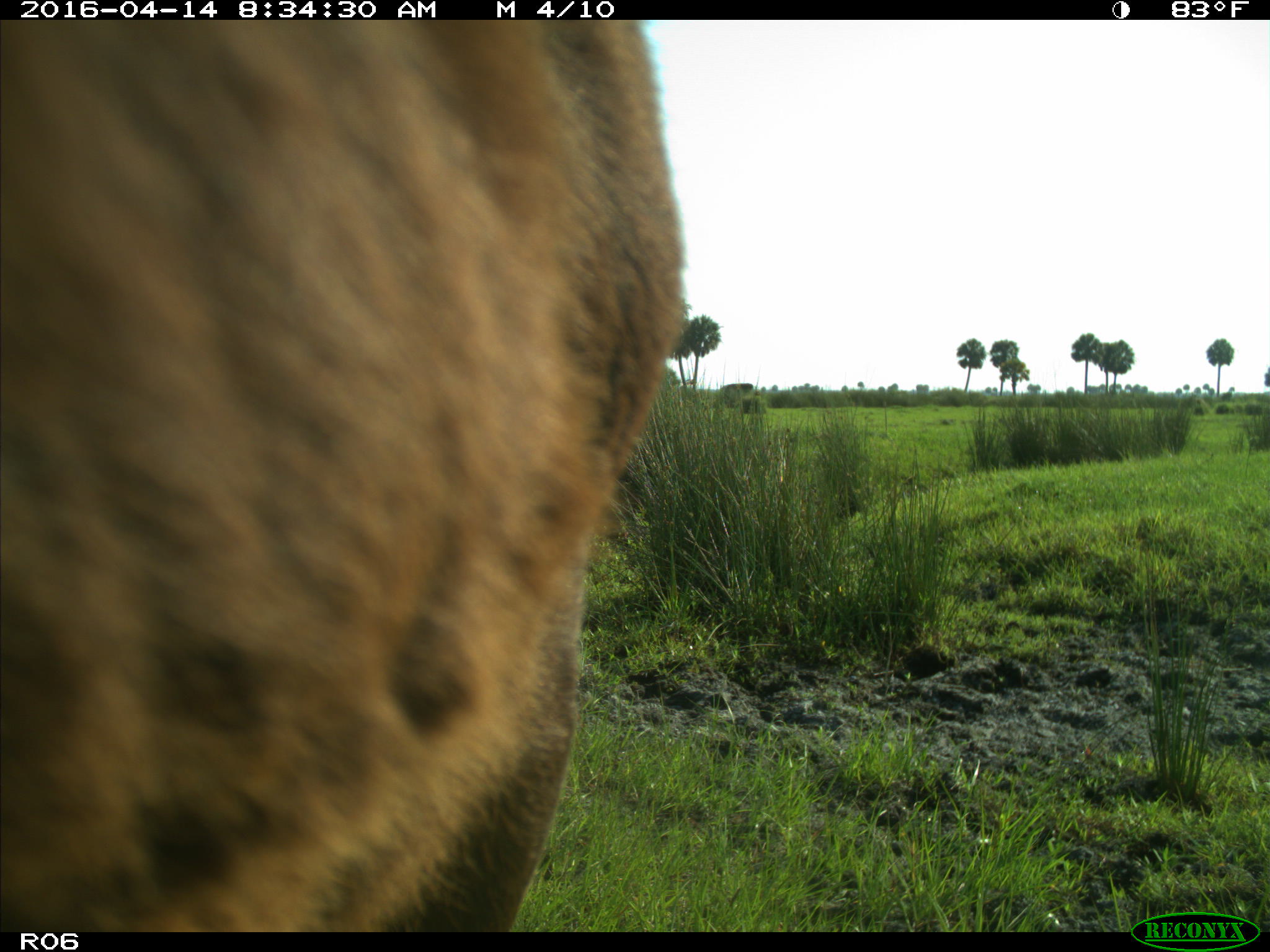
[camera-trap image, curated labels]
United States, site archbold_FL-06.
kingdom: Animalia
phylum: Chordata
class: Mammalia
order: Artiodactyla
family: Bovidae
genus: Bos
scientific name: Bos taurus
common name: domestic cow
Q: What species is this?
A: Bos taurus (domestic cow).